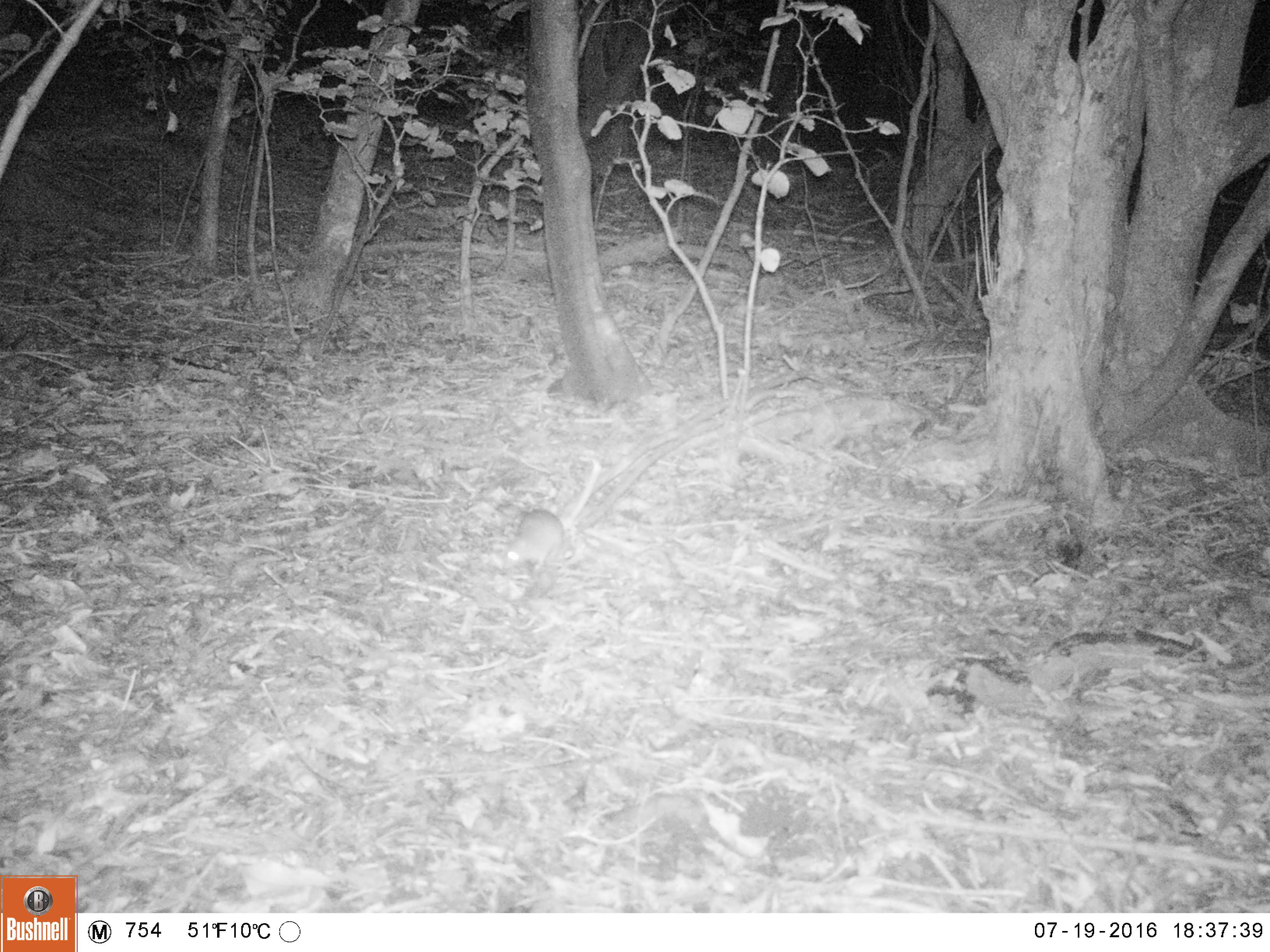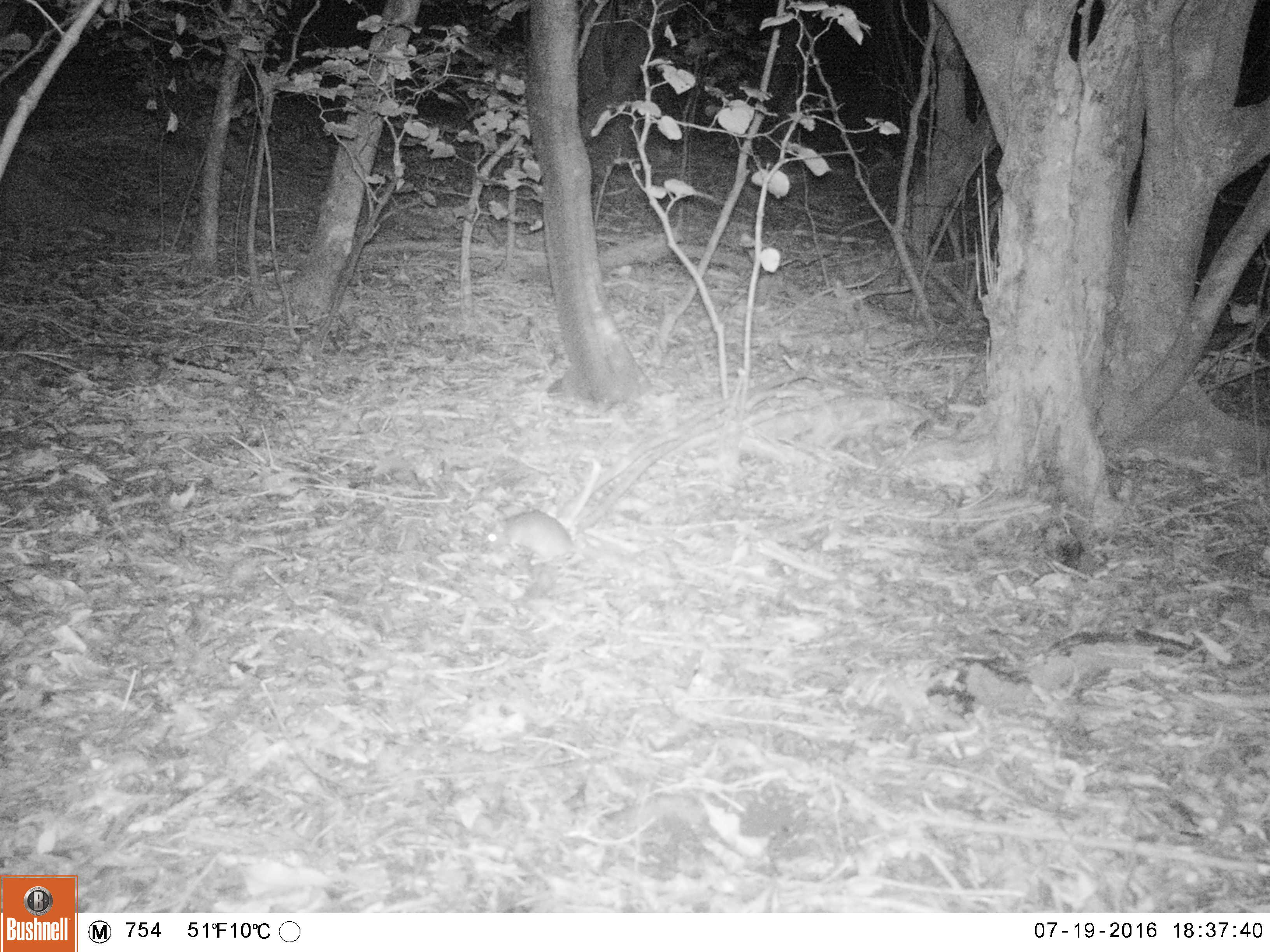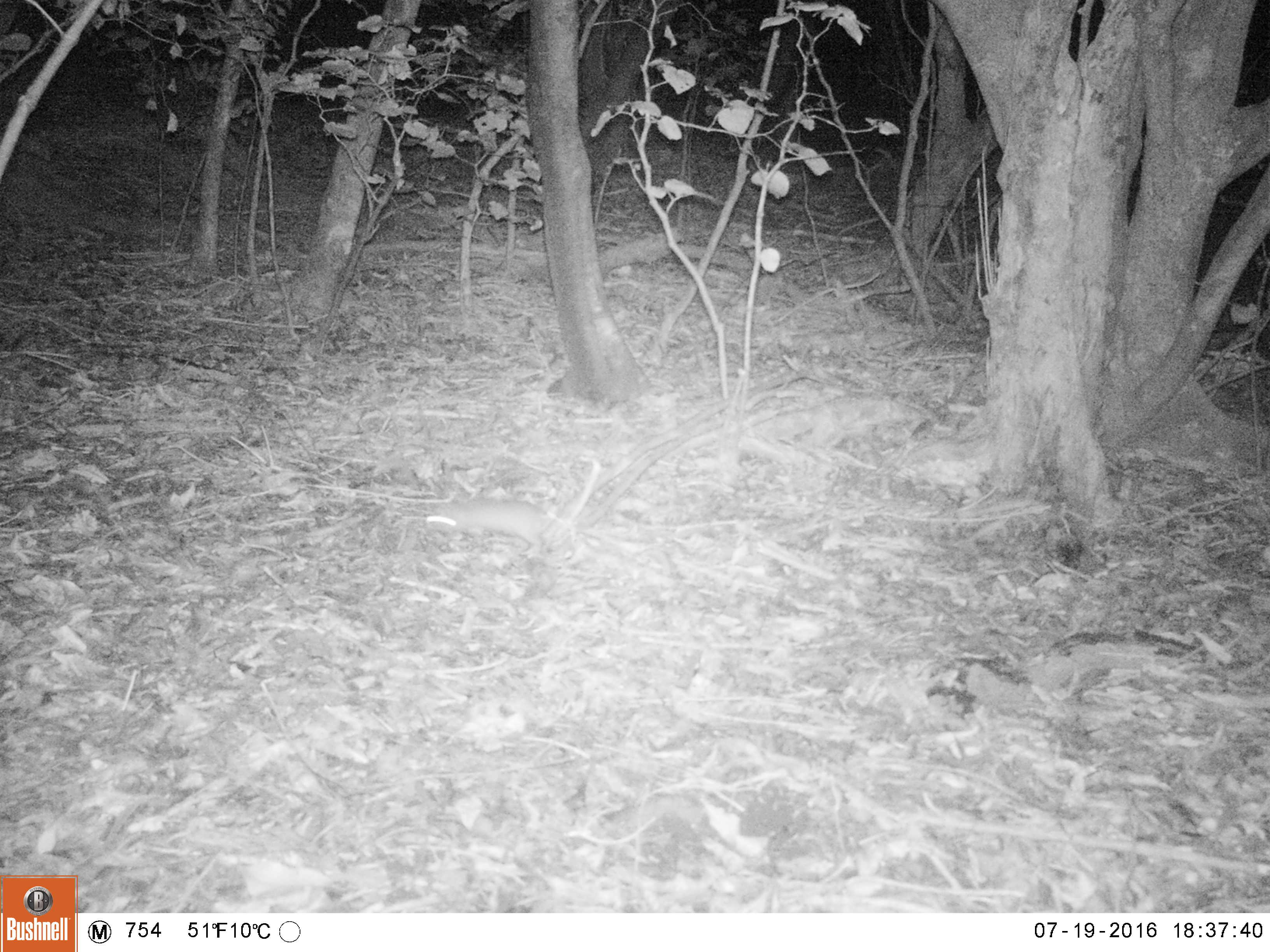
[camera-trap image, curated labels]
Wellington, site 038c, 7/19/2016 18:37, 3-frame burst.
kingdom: Animalia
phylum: Chordata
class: Mammalia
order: Rodentia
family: Muridae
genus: Rattus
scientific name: Rattus rattus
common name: ship rat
Ship rat (Rattus rattus).